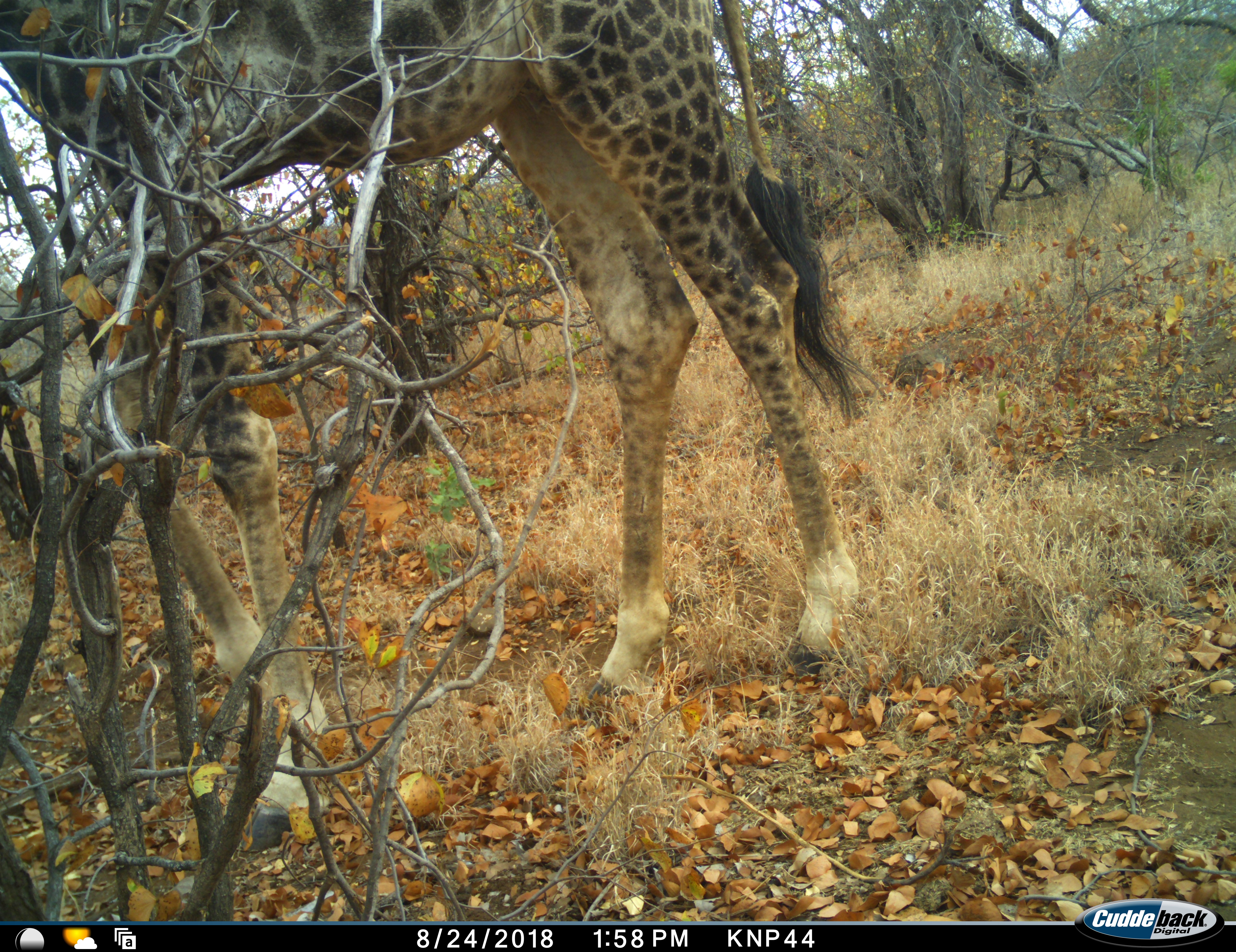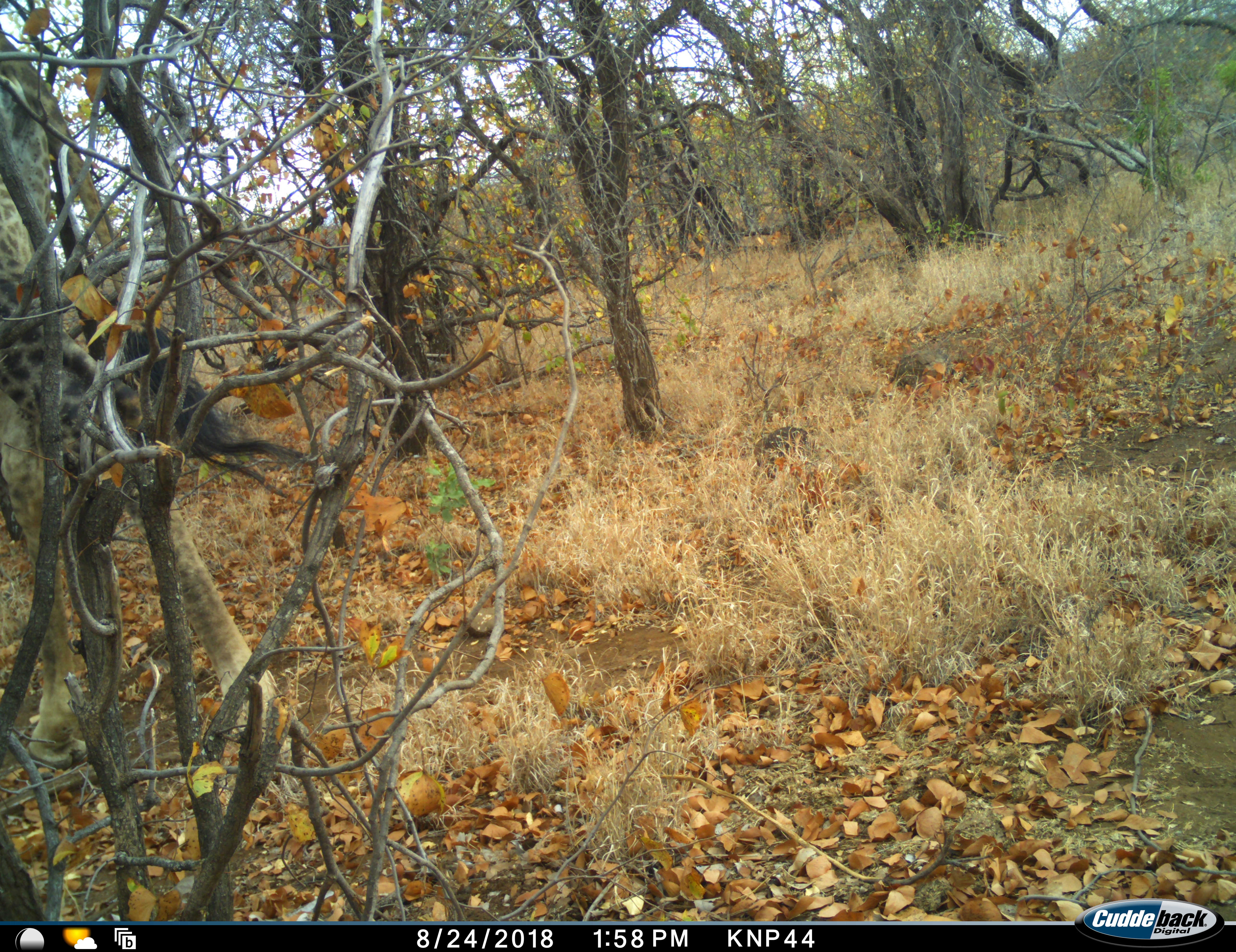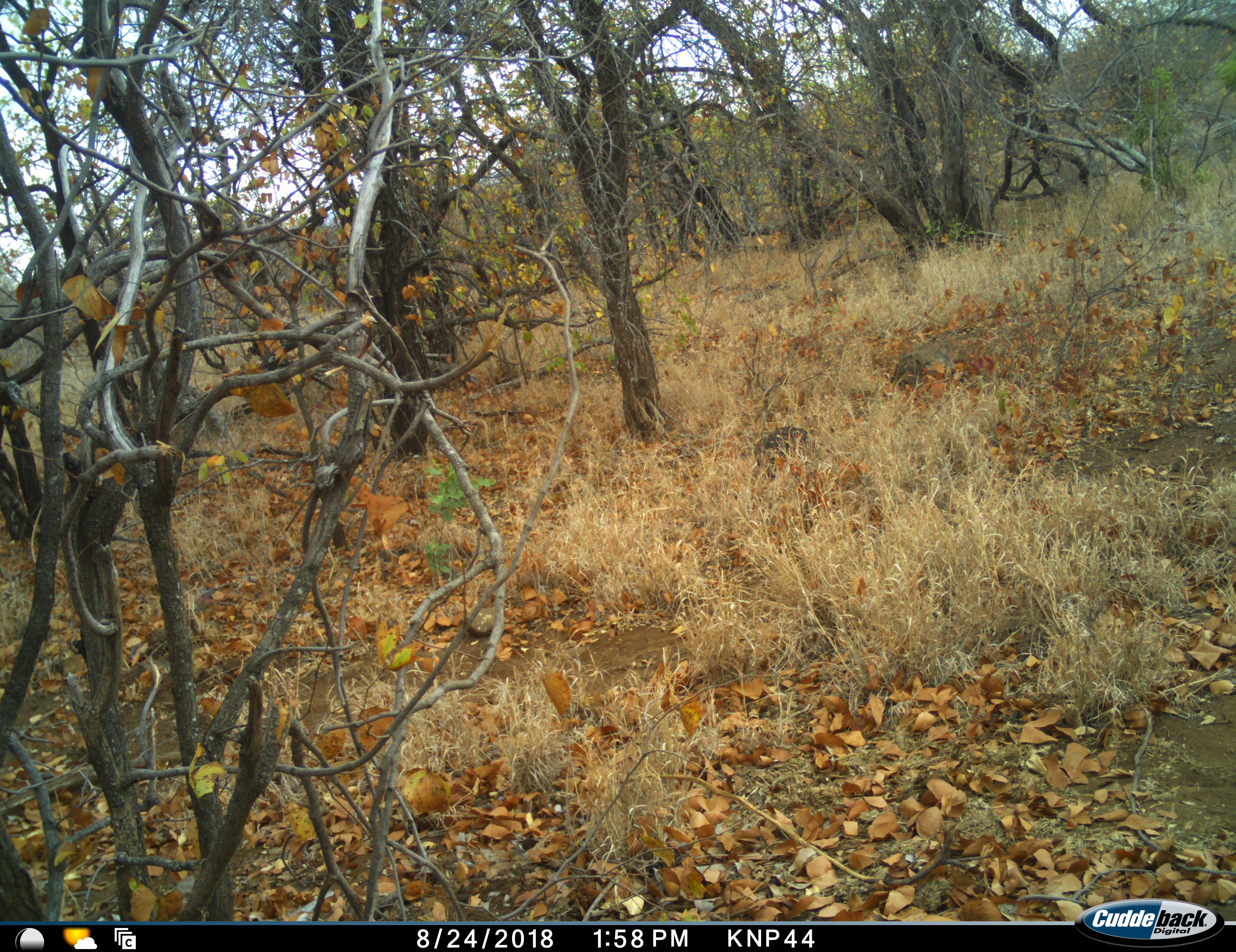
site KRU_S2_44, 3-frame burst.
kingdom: Animalia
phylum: Chordata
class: Mammalia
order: Artiodactyla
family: Giraffidae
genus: Giraffa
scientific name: Giraffa camelopardalis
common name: giraffe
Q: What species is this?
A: Giraffe (Giraffa camelopardalis).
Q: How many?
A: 1.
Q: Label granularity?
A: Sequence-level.